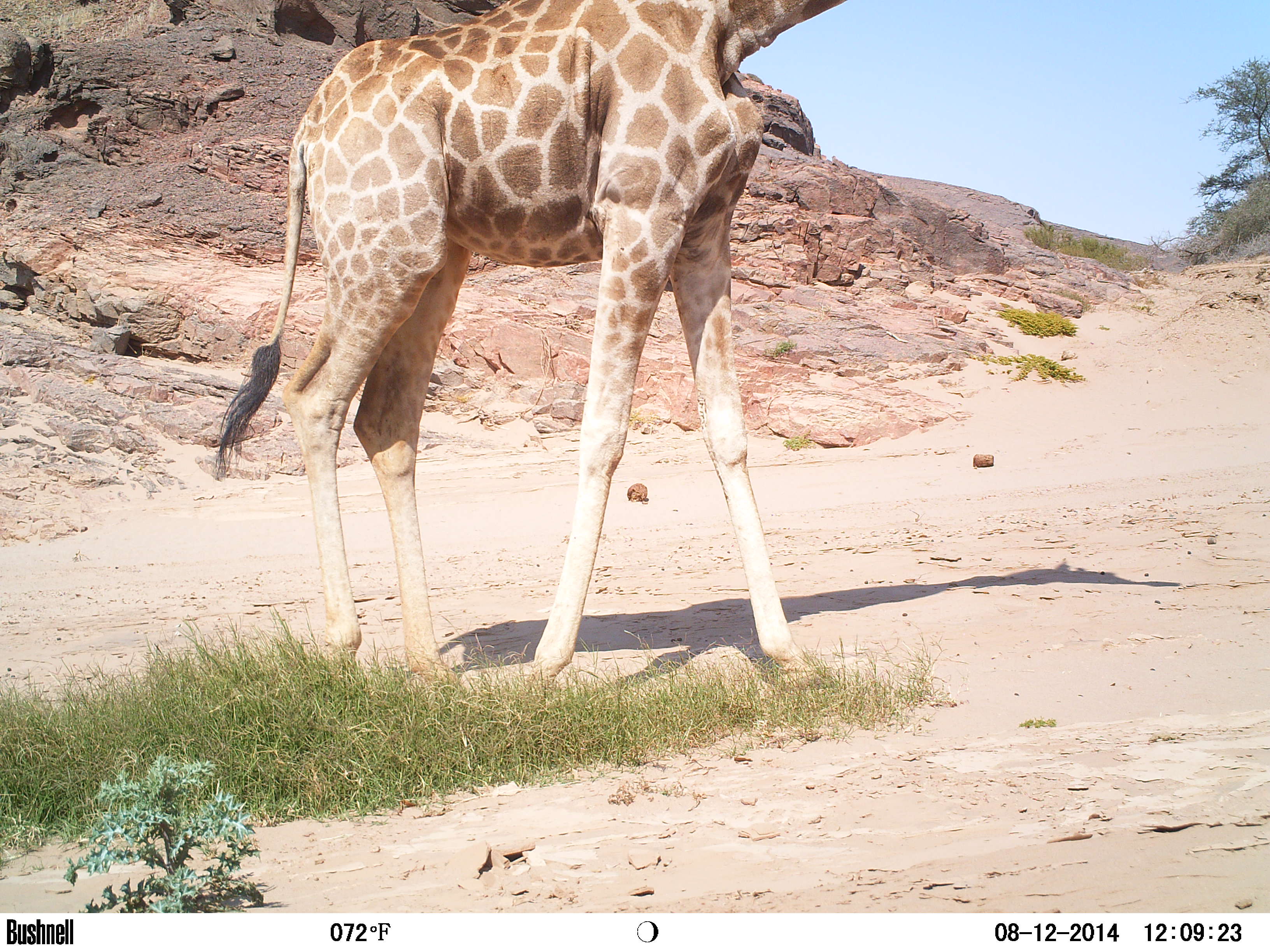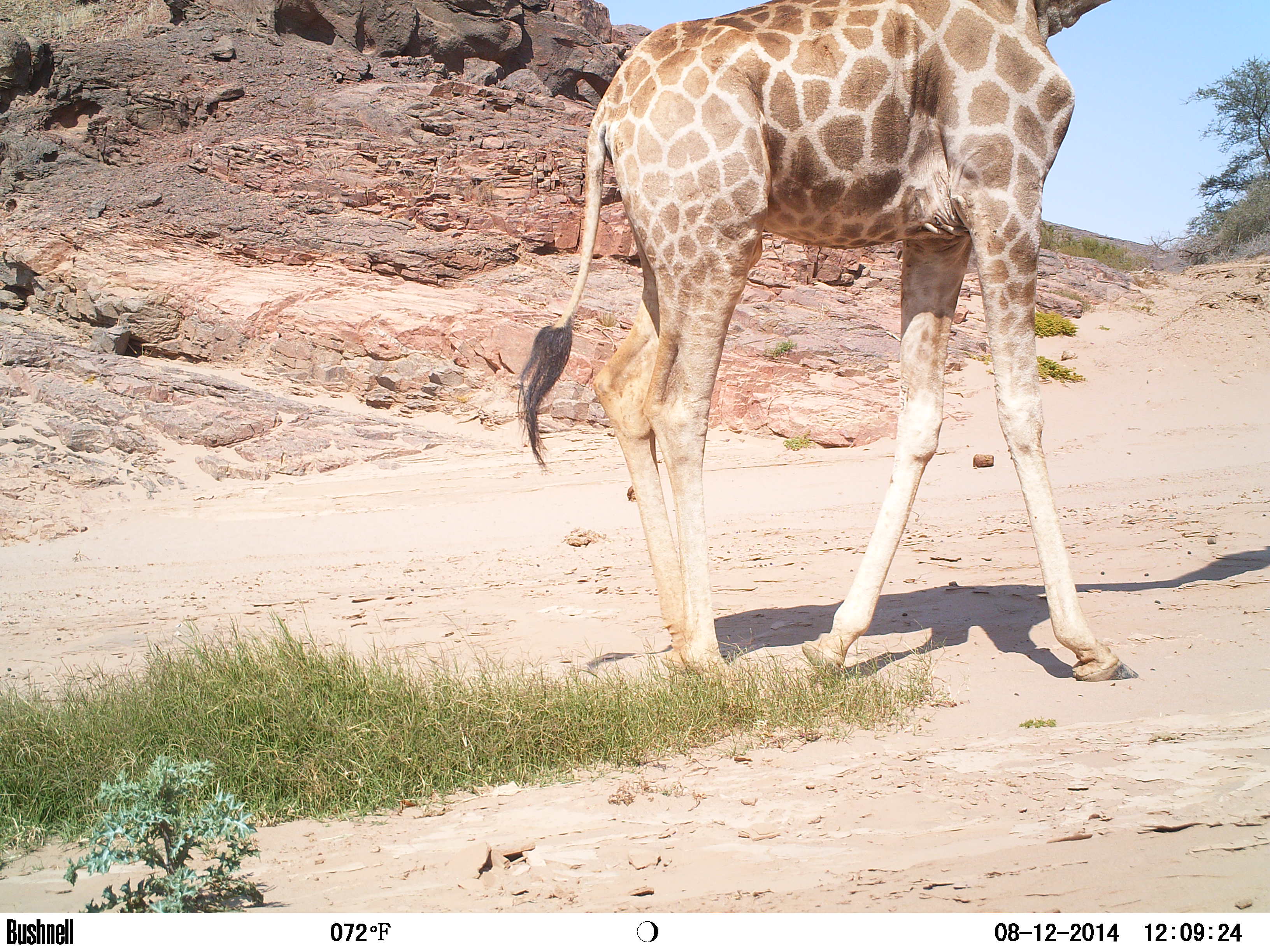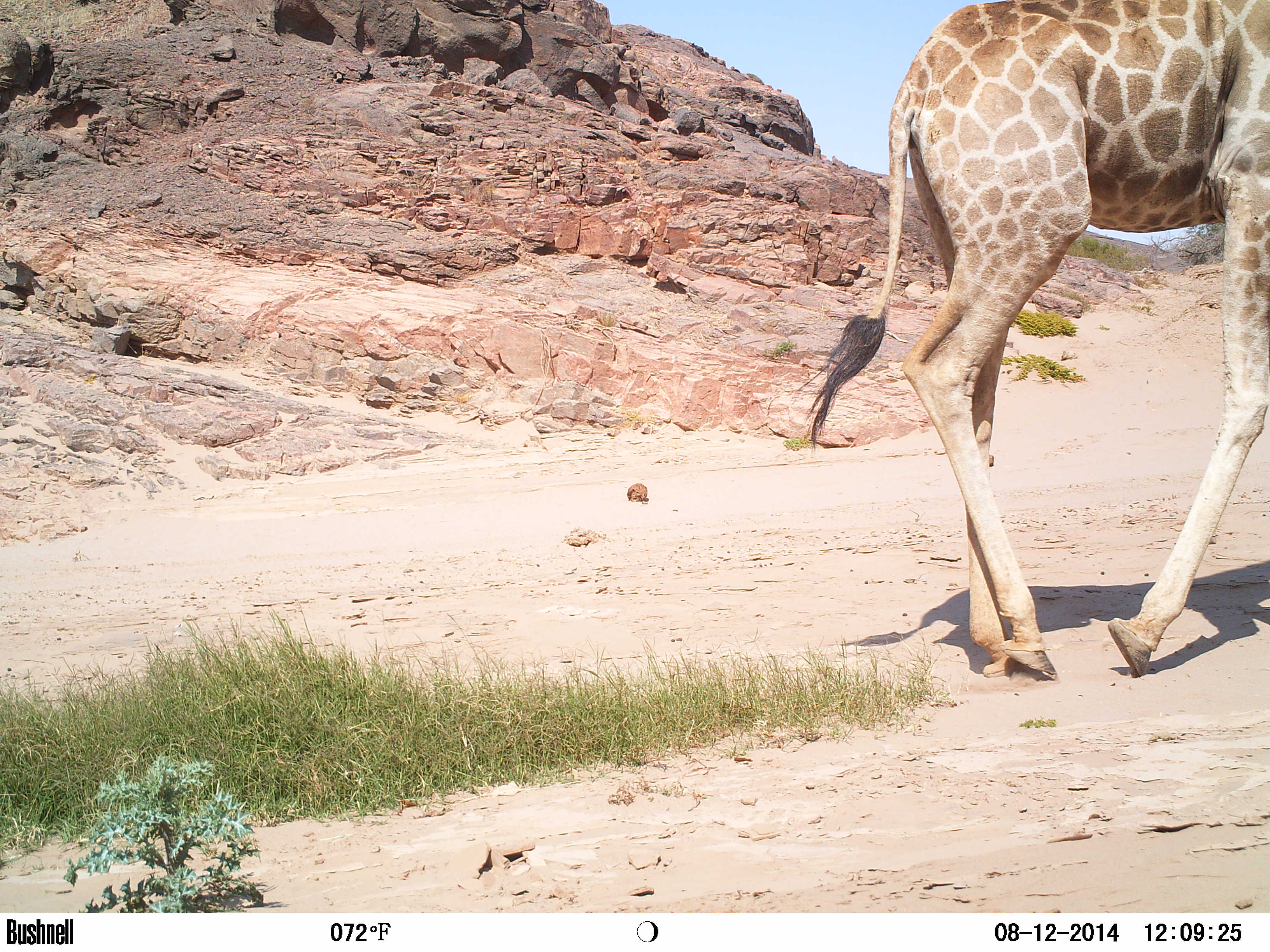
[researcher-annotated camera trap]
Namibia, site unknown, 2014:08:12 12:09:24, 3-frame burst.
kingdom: Animalia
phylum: Chordata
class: Mammalia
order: Artiodactyla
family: Giraffidae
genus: Giraffa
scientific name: Giraffa camelopardalis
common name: giraffe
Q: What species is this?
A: Giraffa camelopardalis (giraffe).